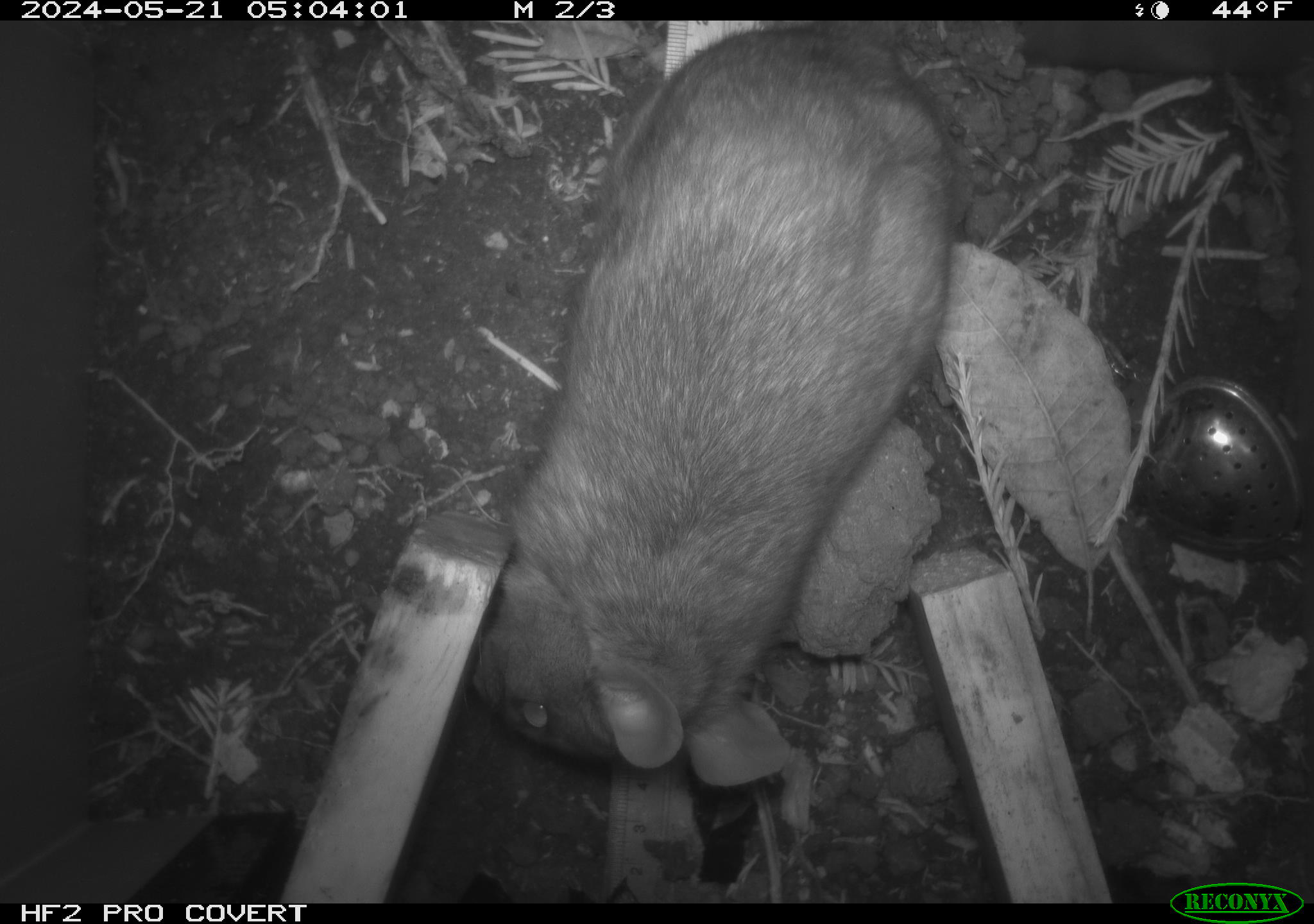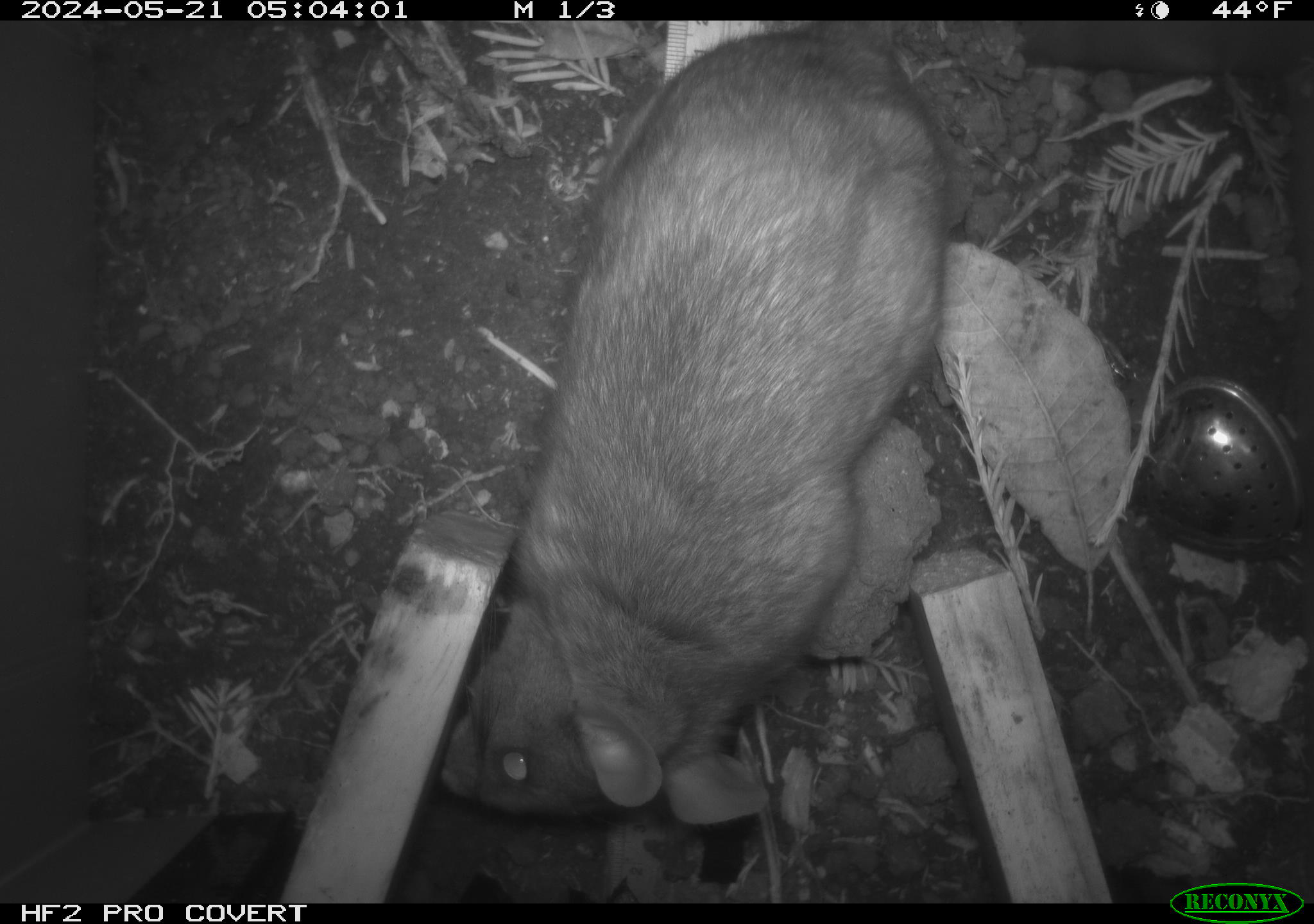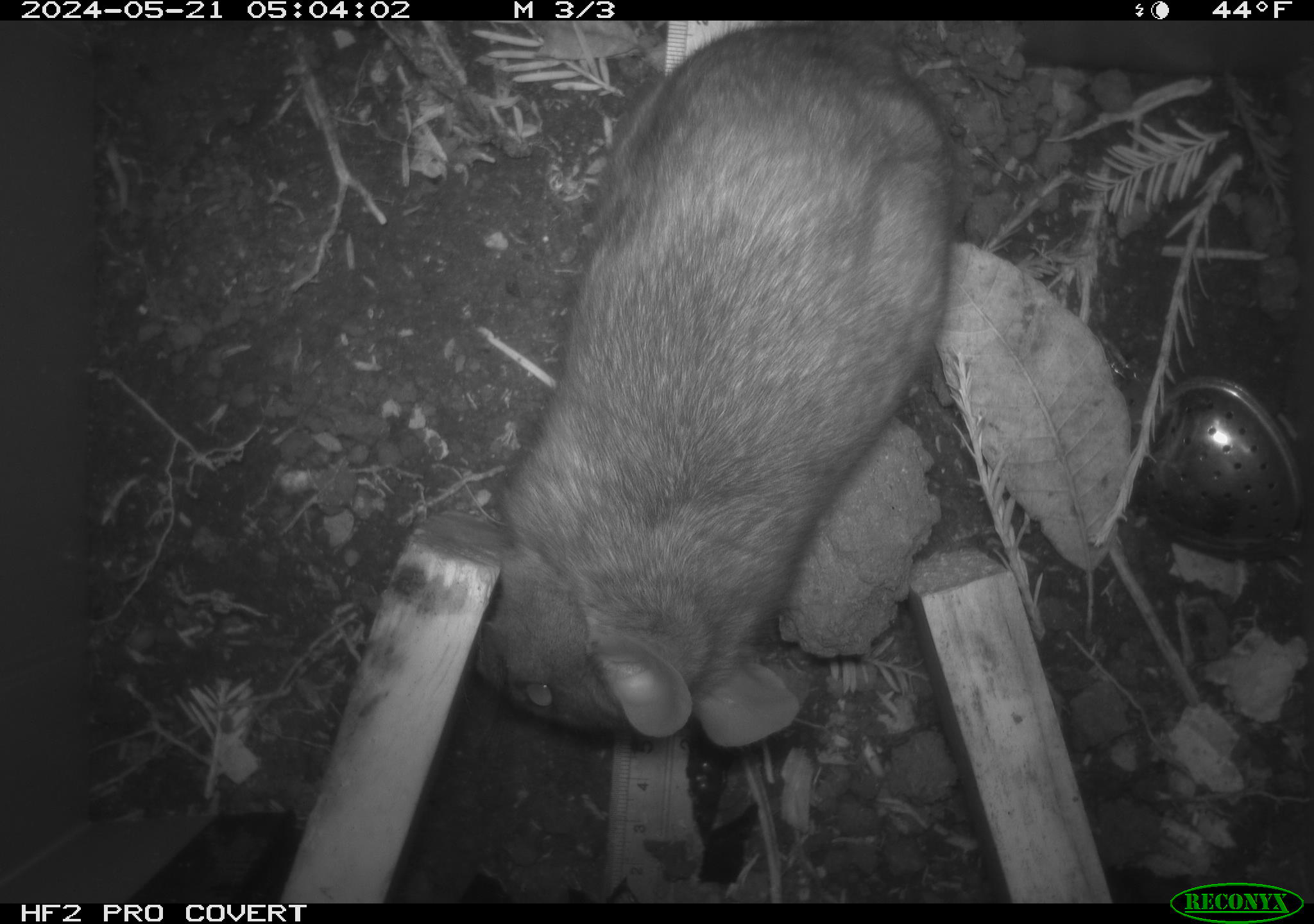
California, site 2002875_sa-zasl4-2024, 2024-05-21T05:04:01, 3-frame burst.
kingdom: Animalia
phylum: Chordata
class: Mammalia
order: Rodentia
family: Cricetidae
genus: Neotoma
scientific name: Neotoma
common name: pack rat or woodrat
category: neotoma species